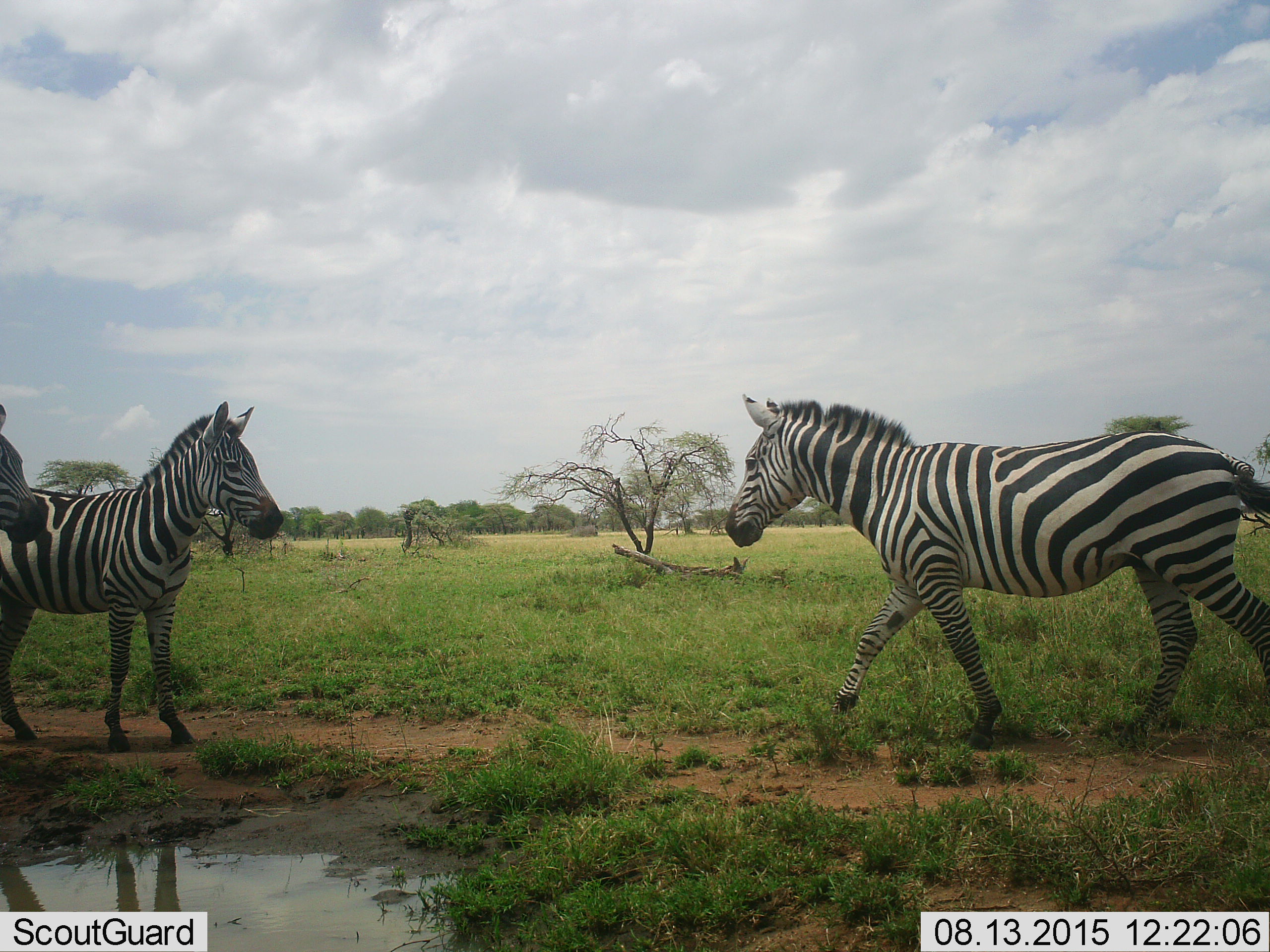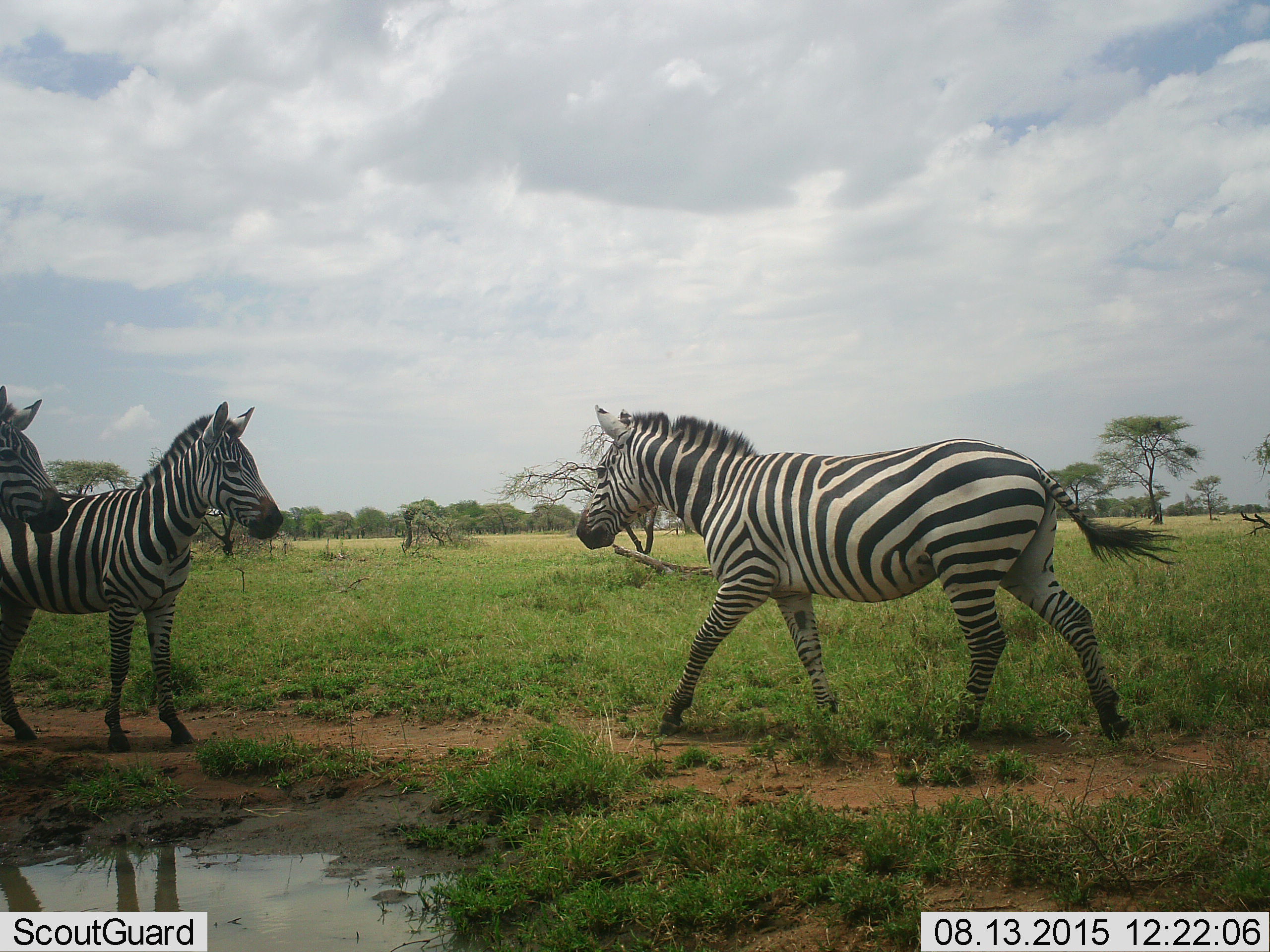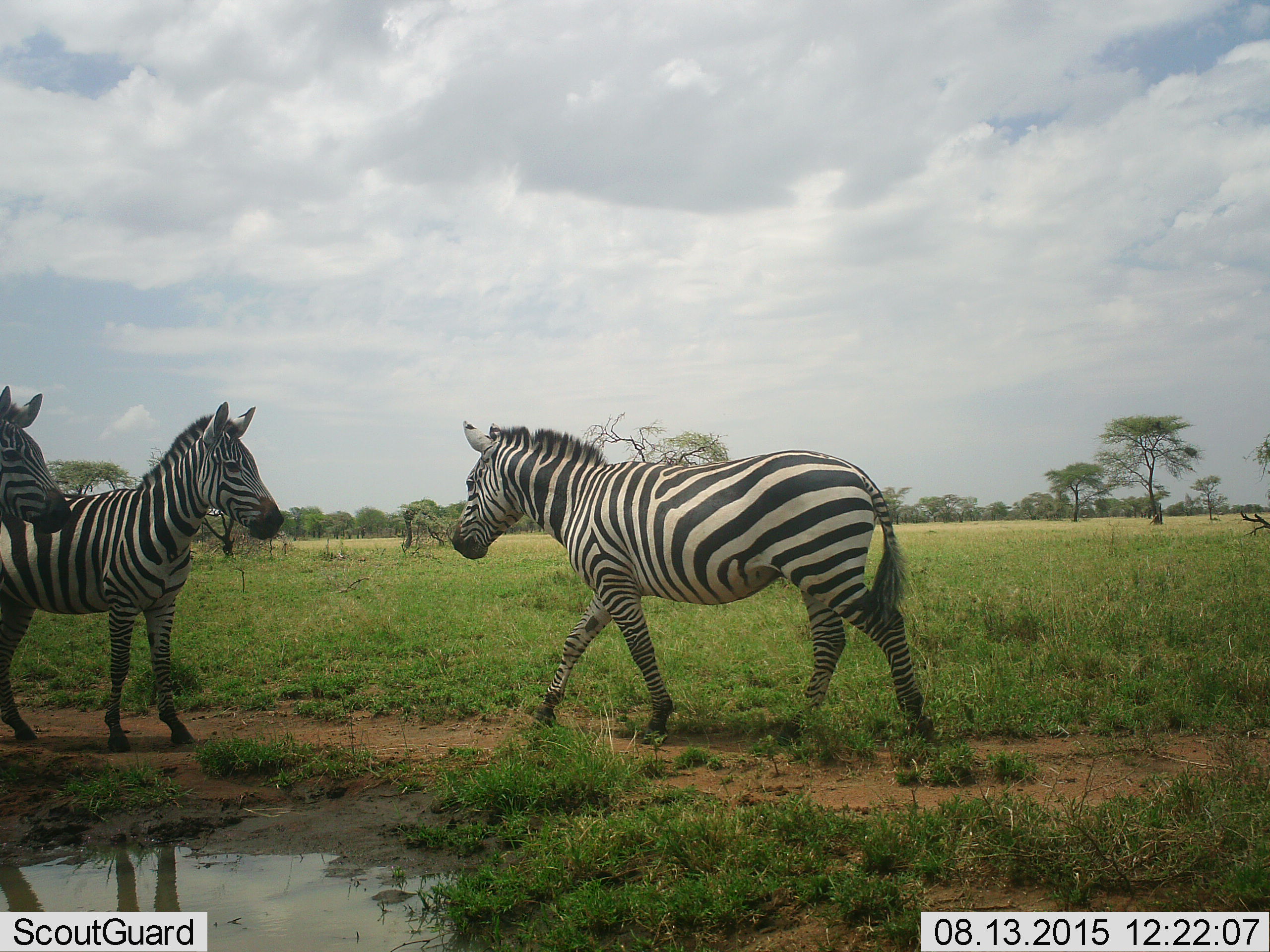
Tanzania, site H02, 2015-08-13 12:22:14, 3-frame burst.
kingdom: Animalia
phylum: Chordata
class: Mammalia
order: Perissodactyla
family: Equidae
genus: Equus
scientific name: Equus quagga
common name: plains zebra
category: zebra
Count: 3.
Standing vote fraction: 90%.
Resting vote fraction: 0%.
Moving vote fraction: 100%.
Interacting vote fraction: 0%.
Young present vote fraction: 0%.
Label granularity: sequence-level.